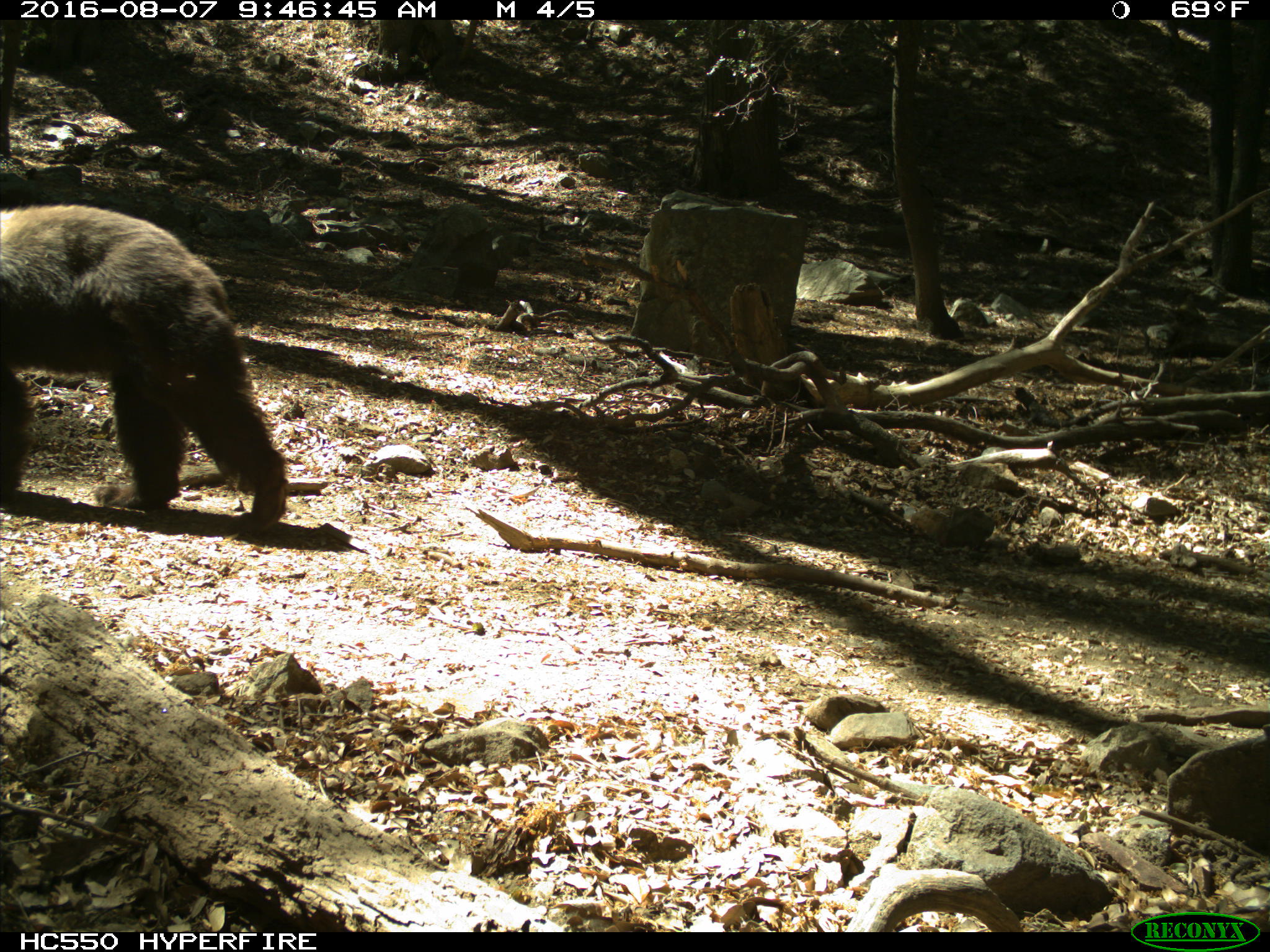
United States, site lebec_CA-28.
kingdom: Animalia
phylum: Chordata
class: Mammalia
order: Carnivora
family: Ursidae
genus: Ursus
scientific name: Ursus americanus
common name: american black bear